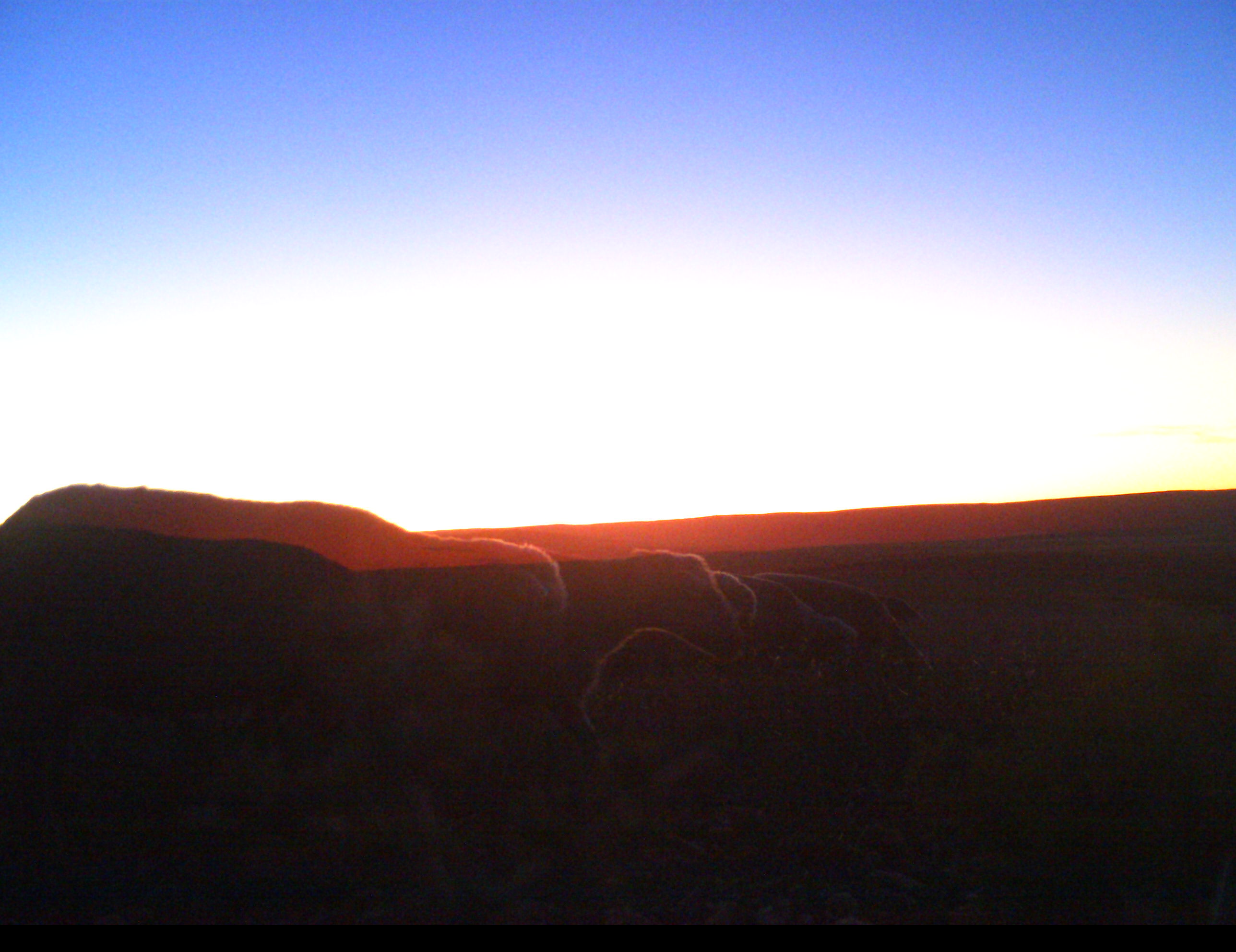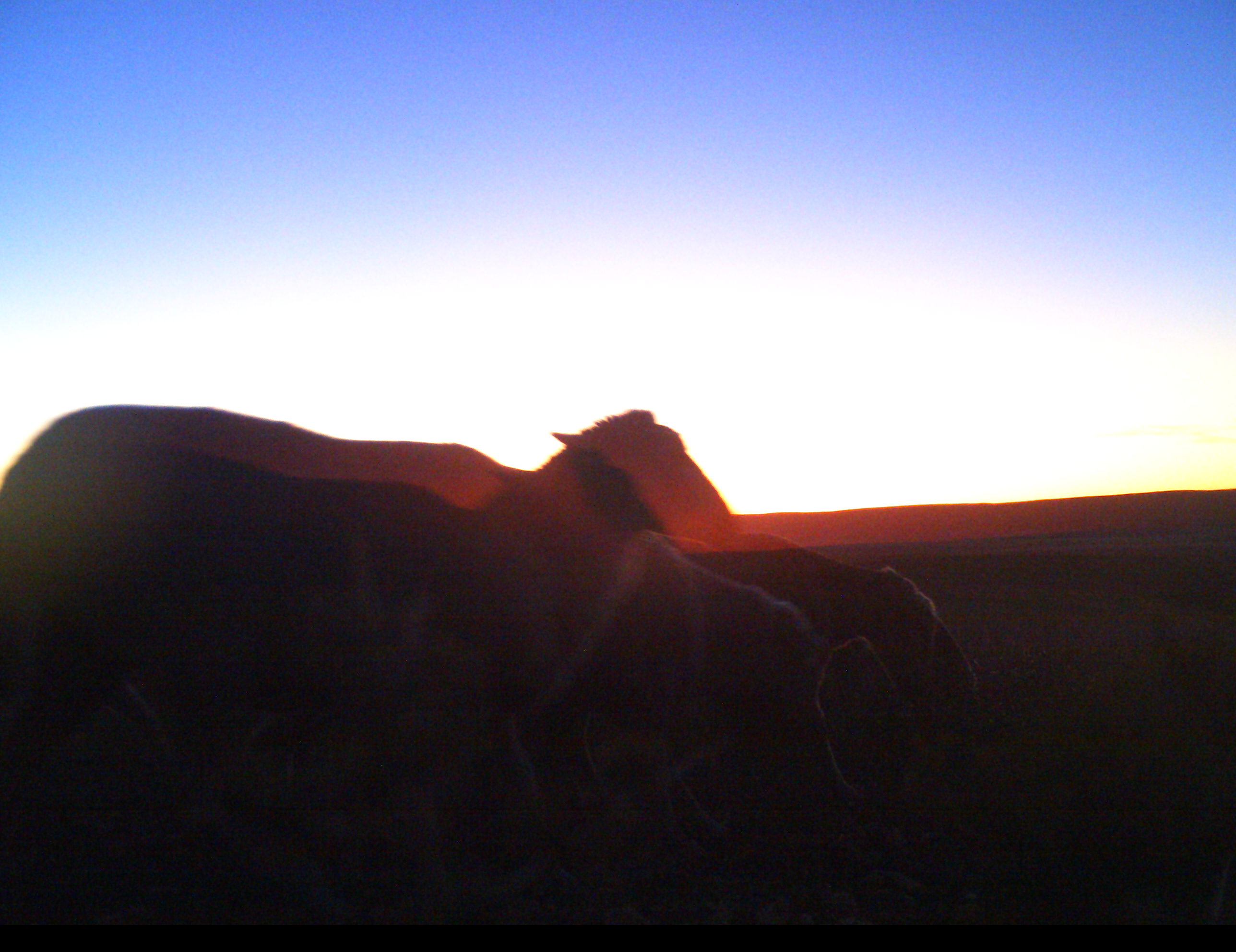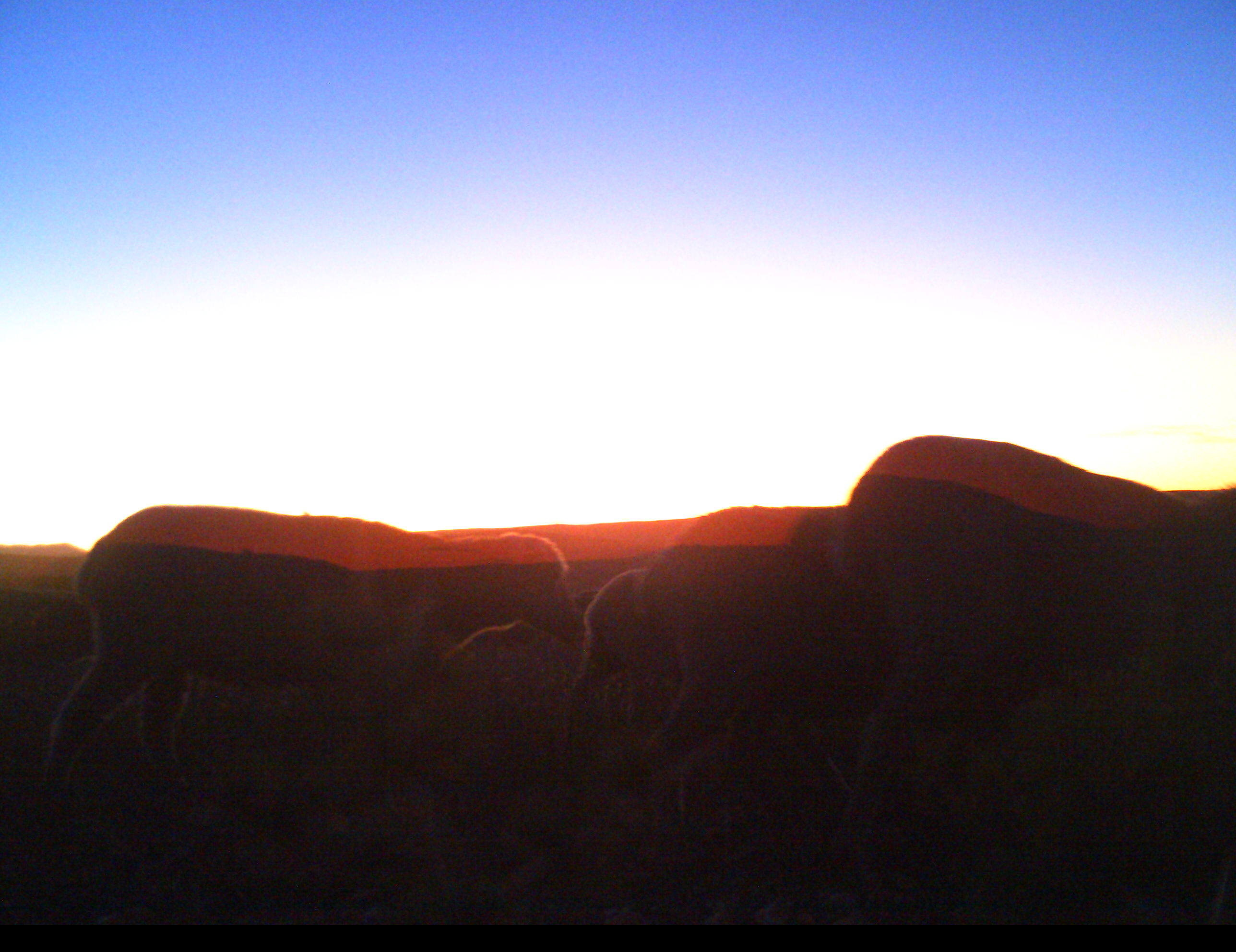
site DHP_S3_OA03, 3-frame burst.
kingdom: Animalia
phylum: Chordata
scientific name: Vertebrata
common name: domestic animal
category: domesticanimal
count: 6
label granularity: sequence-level